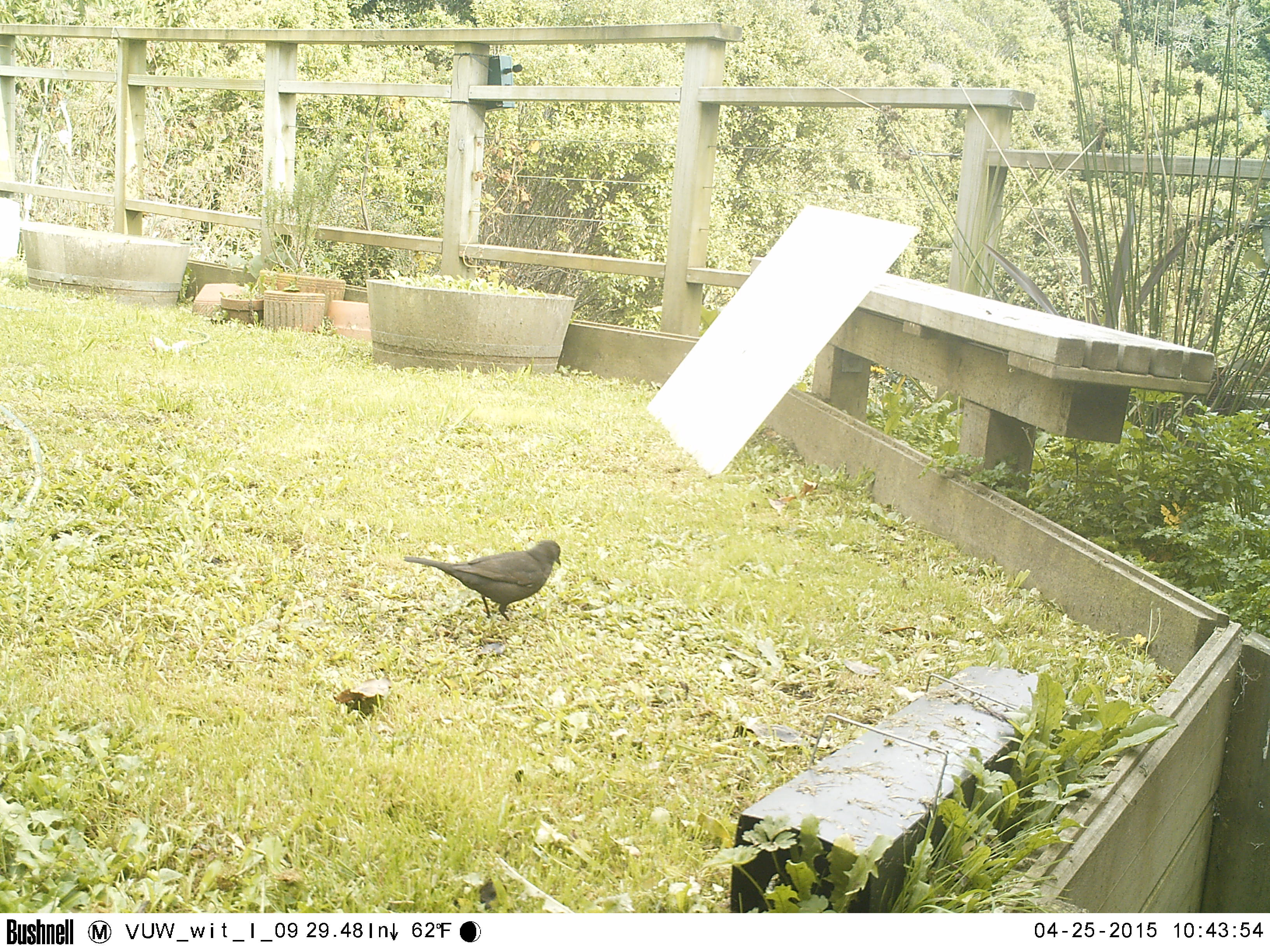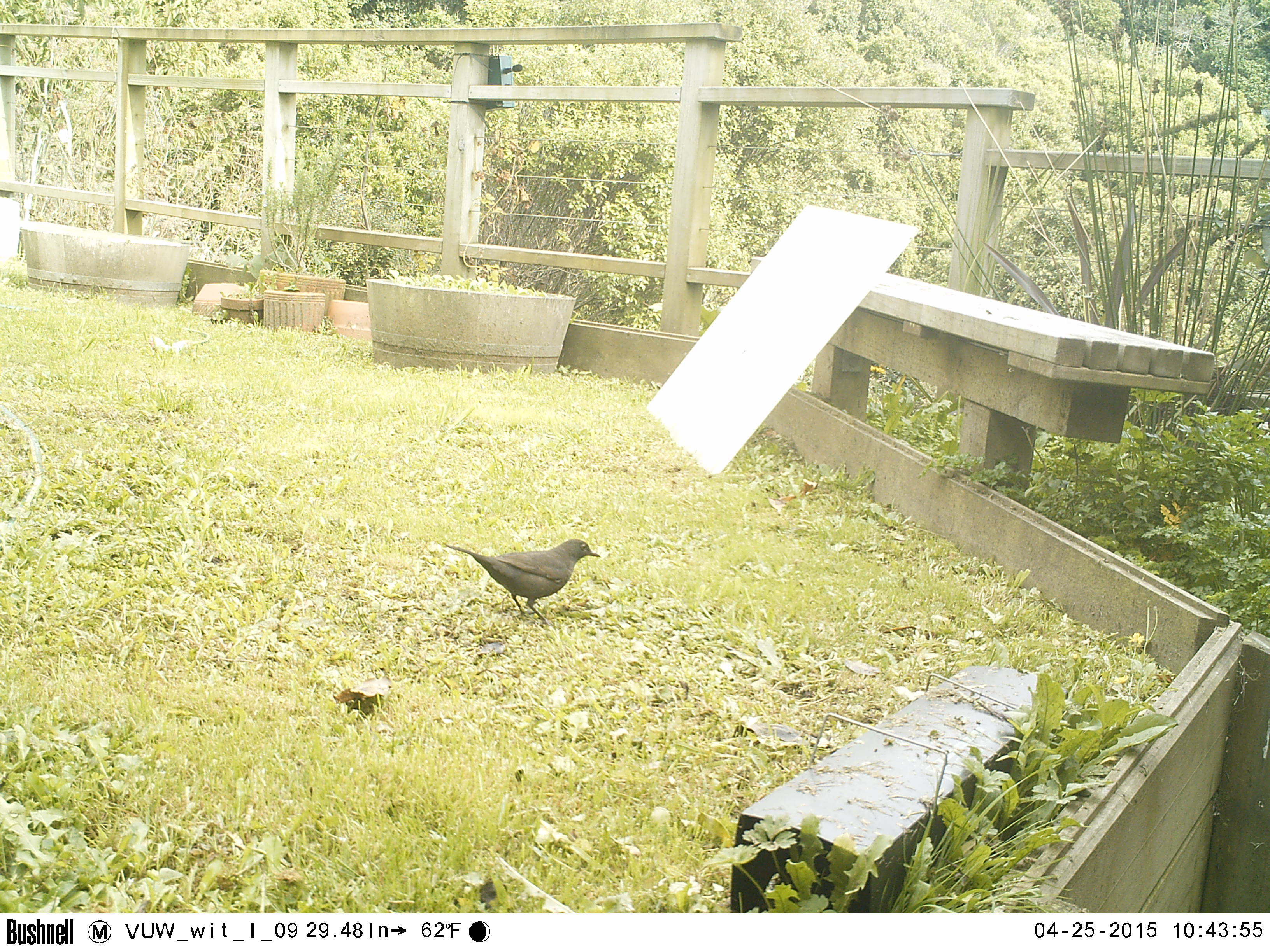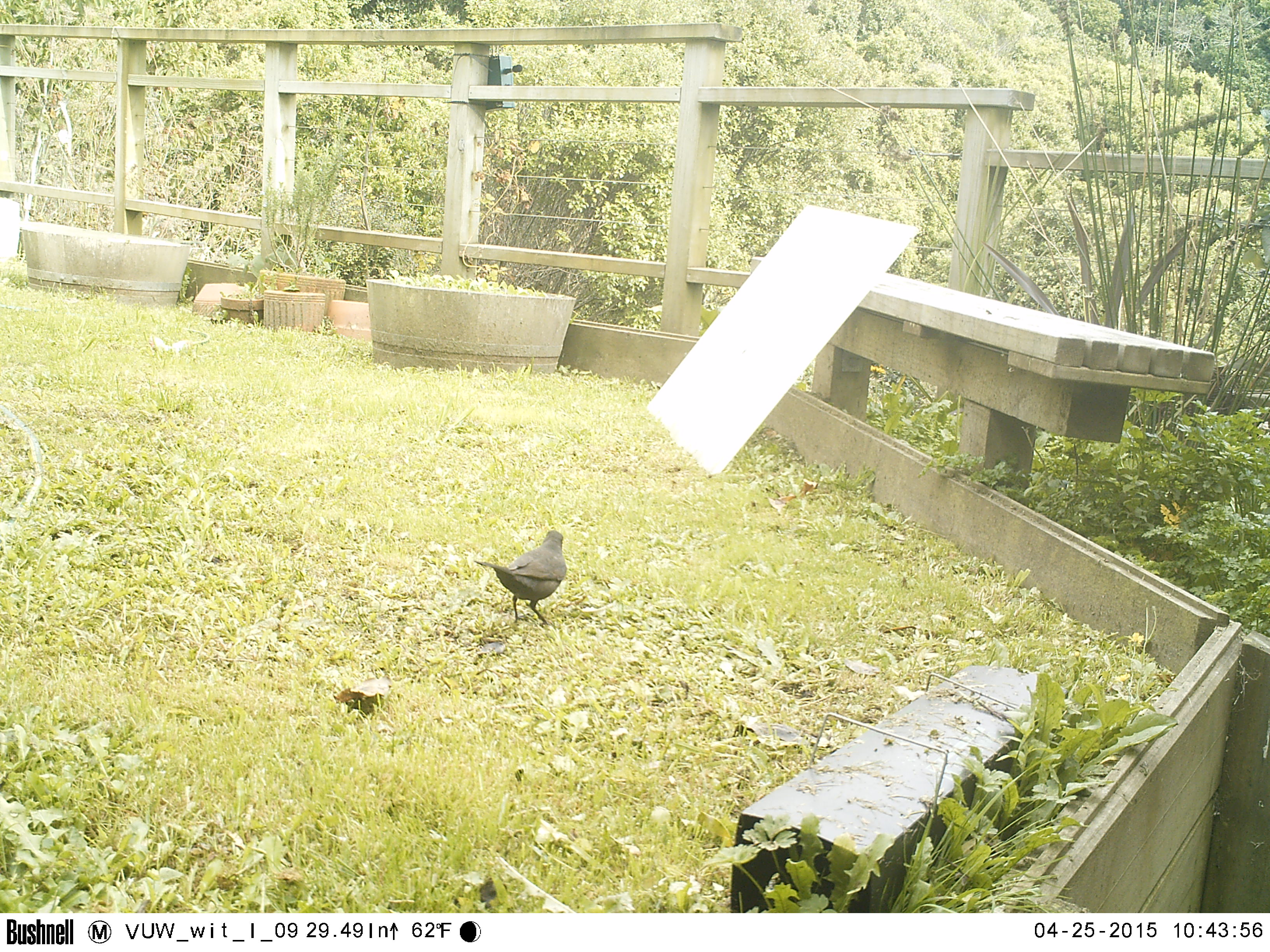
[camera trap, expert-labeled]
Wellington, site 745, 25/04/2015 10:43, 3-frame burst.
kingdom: Animalia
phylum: Chordata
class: Aves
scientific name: Aves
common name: bird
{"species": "bird (Aves)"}